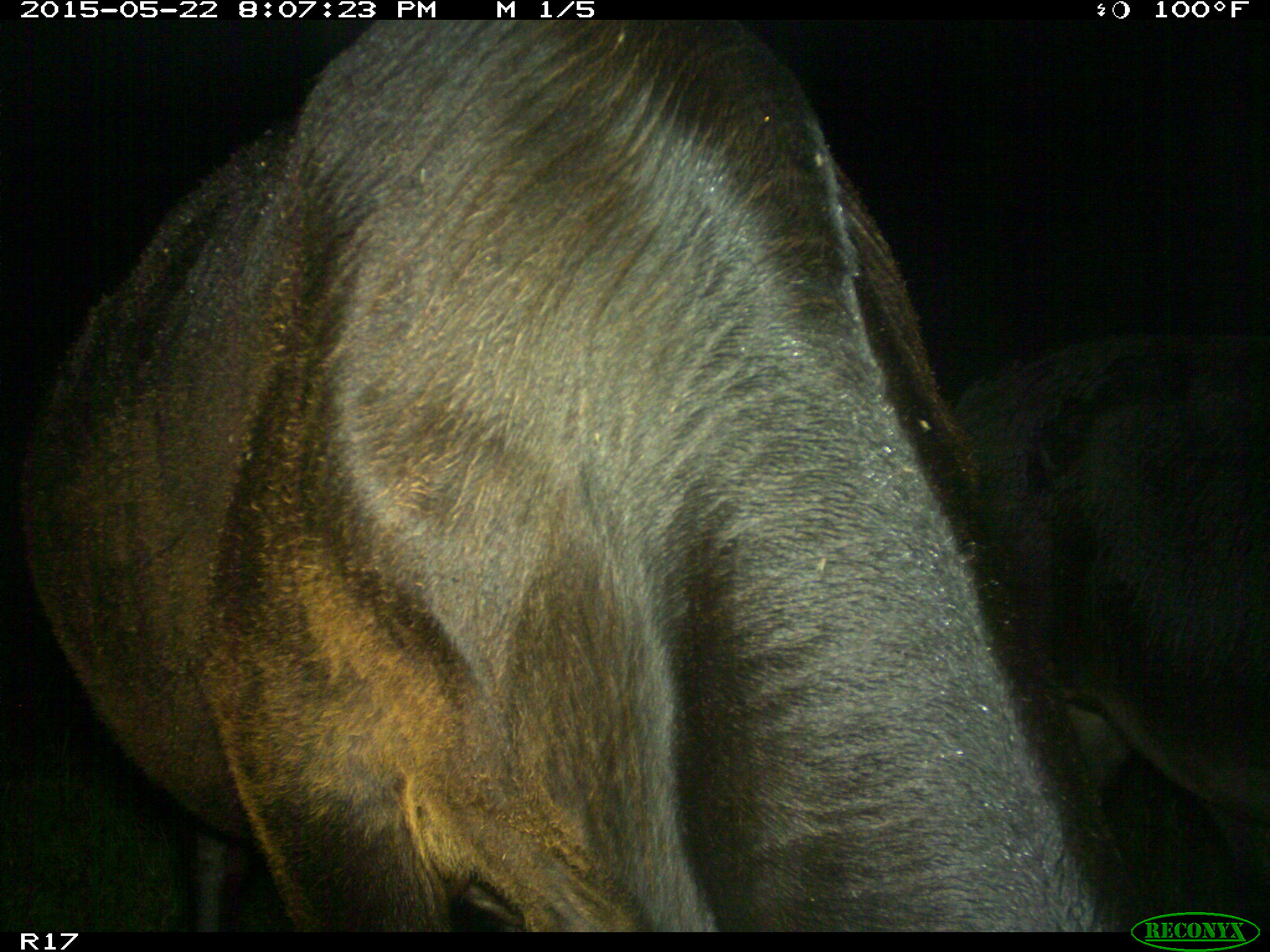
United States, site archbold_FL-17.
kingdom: Animalia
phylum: Chordata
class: Mammalia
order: Artiodactyla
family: Bovidae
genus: Bos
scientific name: Bos taurus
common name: domestic cow